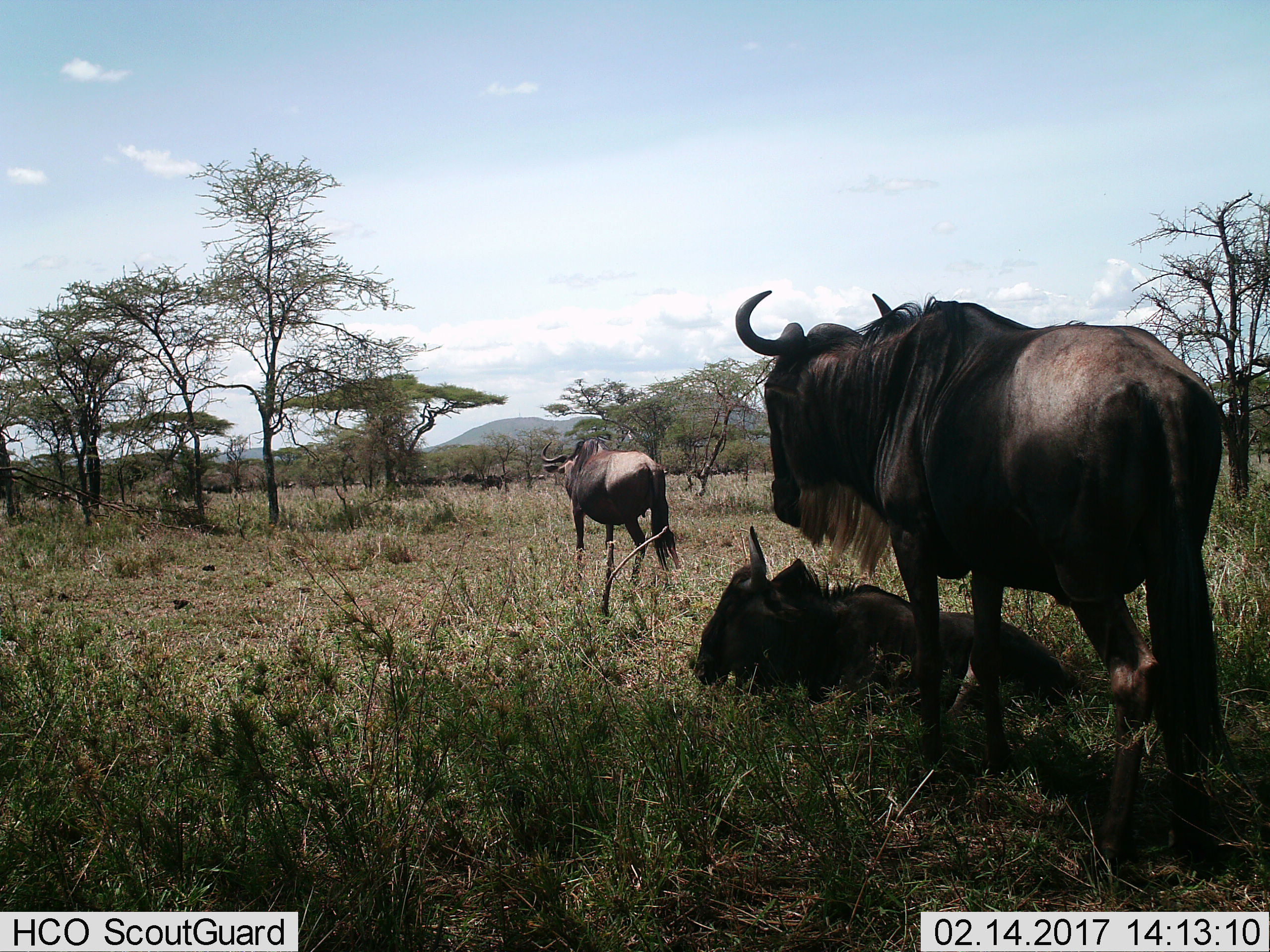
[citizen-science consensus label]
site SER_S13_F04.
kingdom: Animalia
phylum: Chordata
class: Mammalia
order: Artiodactyla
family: Bovidae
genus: Connochaetes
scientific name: Connochaetes taurinus taurinus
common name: blue wildebeest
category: wildebeestblue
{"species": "wildebeestblue (blue wildebeest) (Connochaetes taurinus taurinus)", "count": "3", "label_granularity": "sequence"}